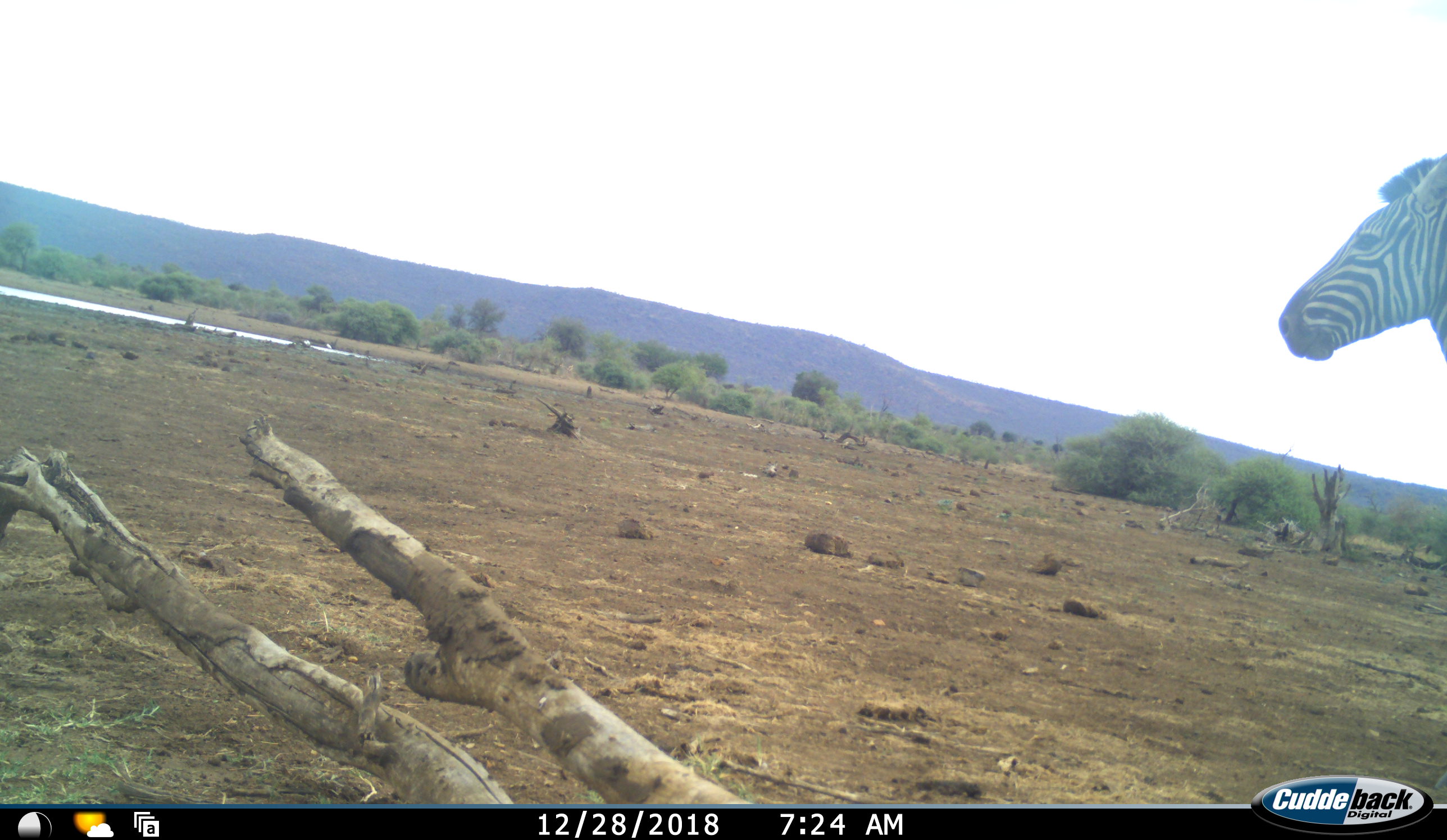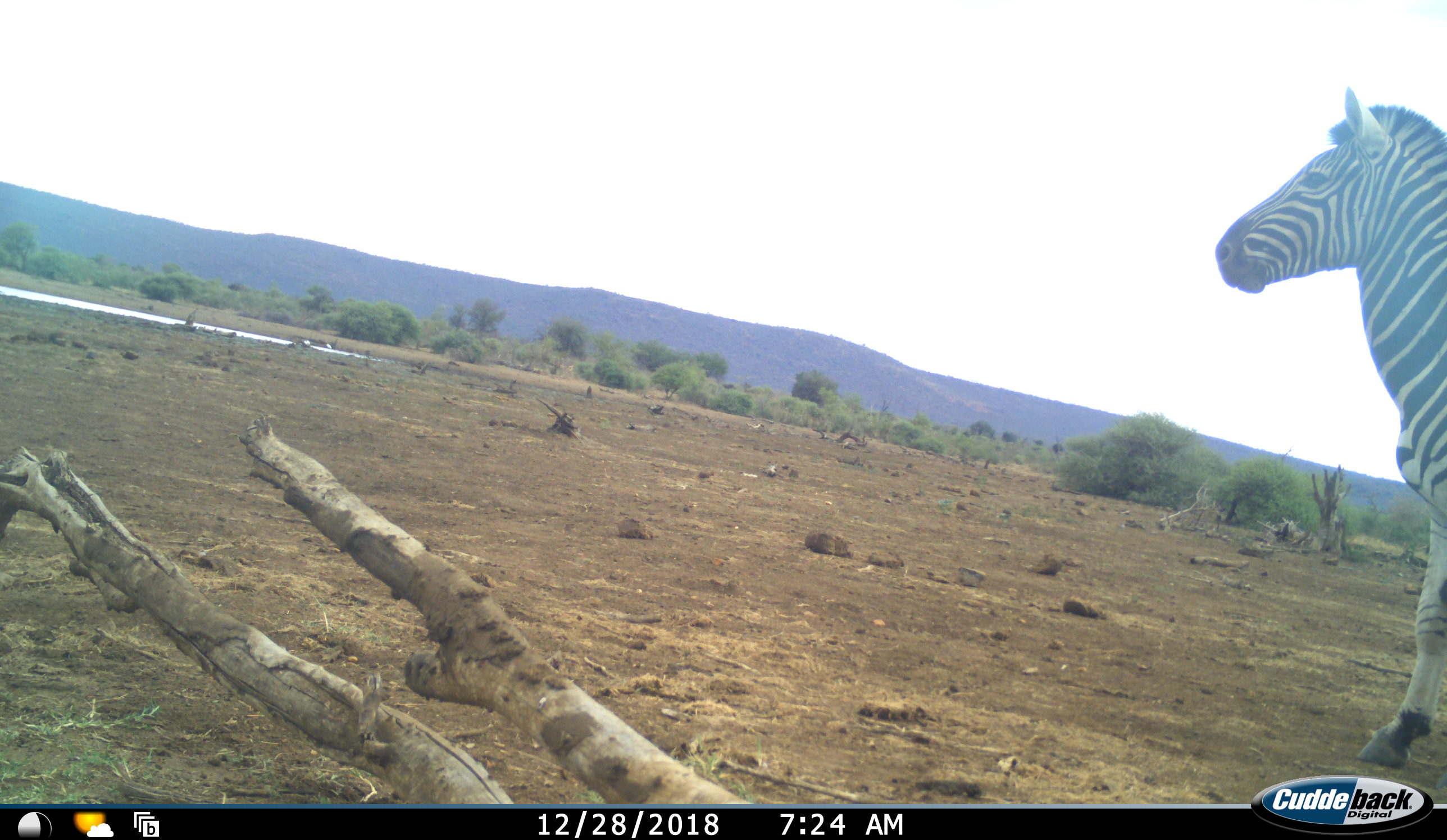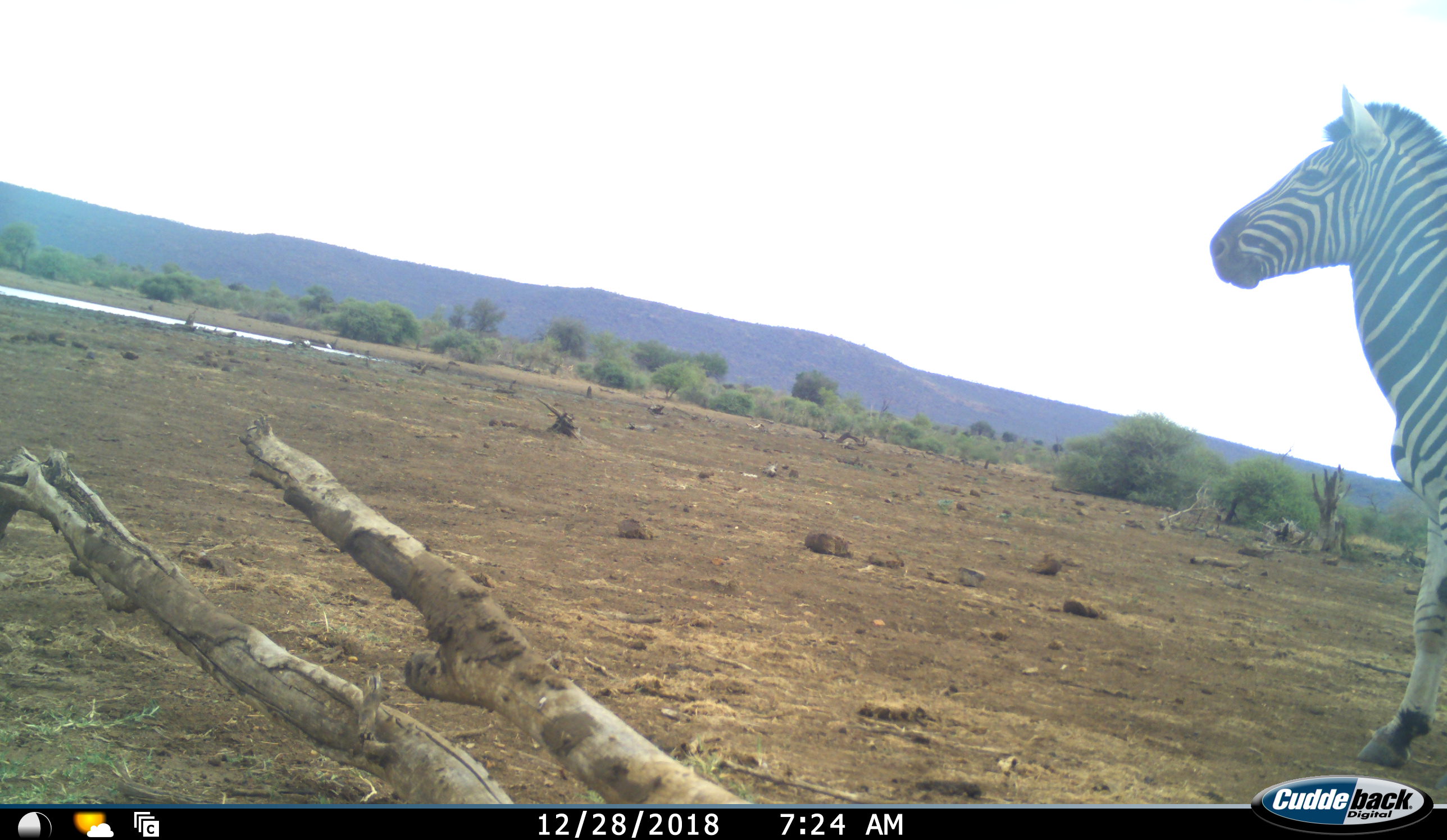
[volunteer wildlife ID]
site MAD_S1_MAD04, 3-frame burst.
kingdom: Animalia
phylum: Chordata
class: Mammalia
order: Perissodactyla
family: Equidae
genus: Equus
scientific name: Equus quagga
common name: plains zebra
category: zebraplains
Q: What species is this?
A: Zebraplains (plains zebra) (Equus quagga).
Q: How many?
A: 1.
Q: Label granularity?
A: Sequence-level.